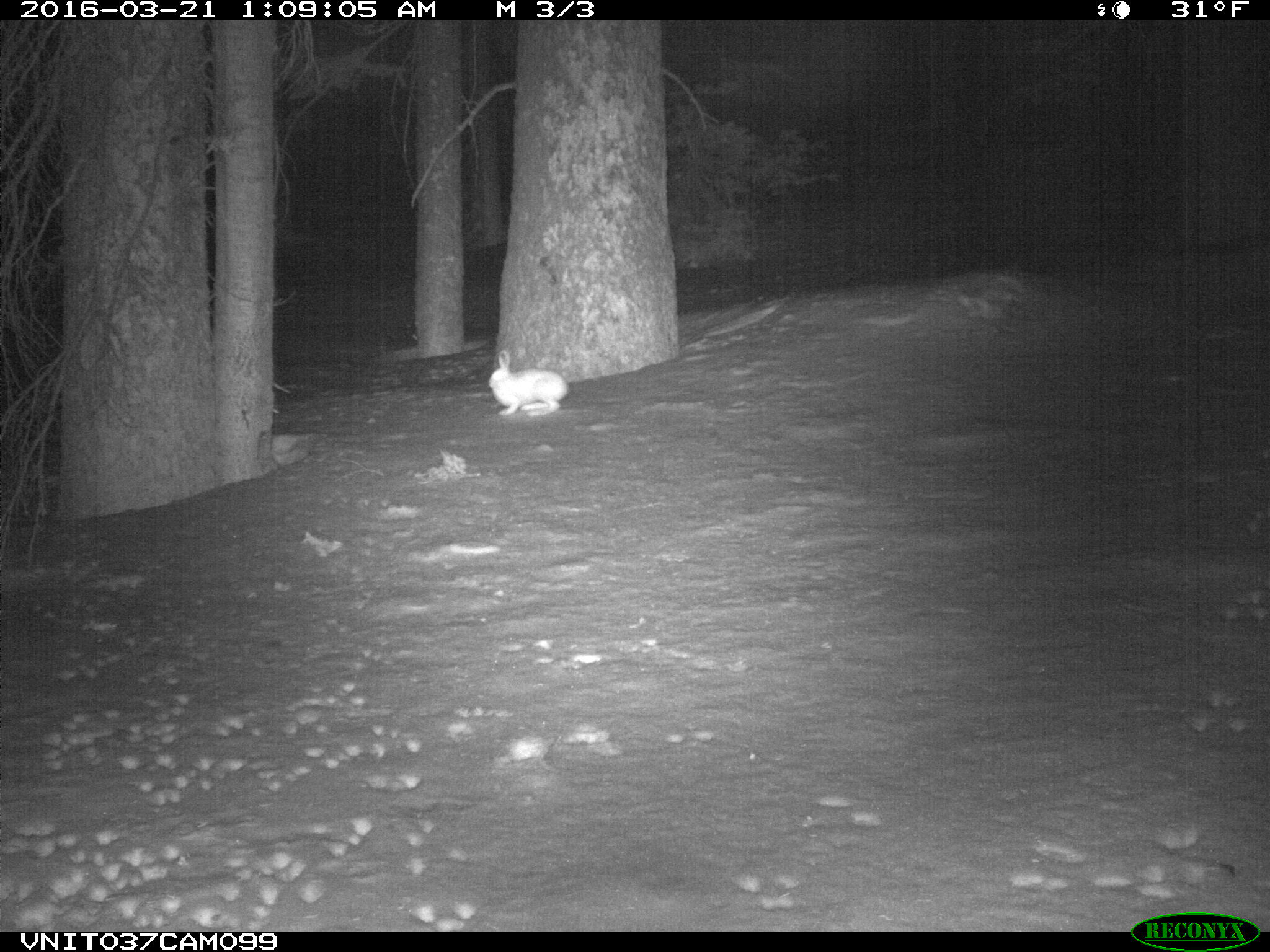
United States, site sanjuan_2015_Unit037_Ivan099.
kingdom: Animalia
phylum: Chordata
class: Mammalia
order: Lagomorpha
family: Leporidae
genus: Lepus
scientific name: Lepus americanus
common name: snowshoe hare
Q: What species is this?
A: Lepus americanus (snowshoe hare).